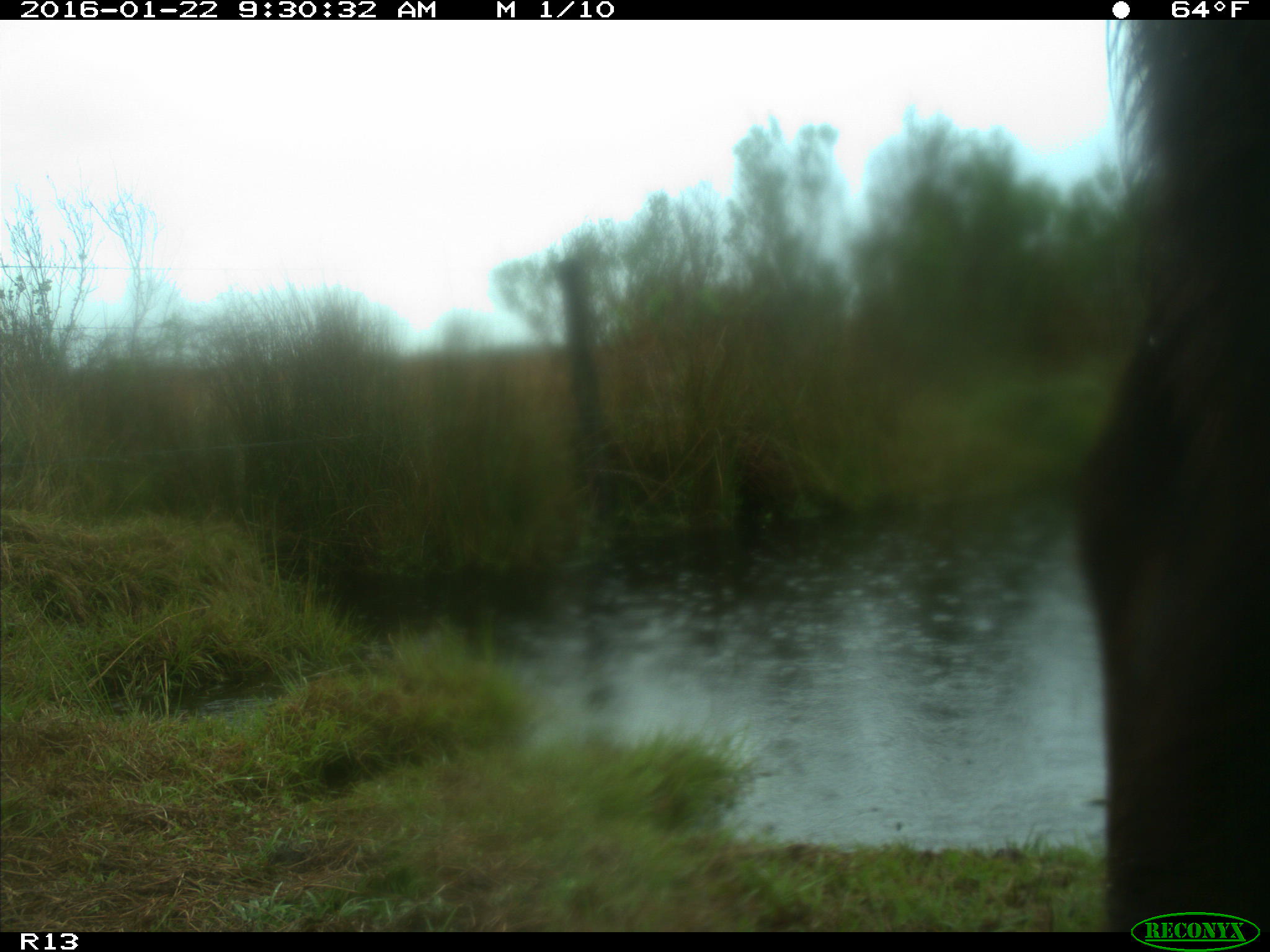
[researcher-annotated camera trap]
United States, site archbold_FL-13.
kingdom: Animalia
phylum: Chordata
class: Mammalia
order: Artiodactyla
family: Bovidae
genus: Bos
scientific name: Bos taurus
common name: domestic cow